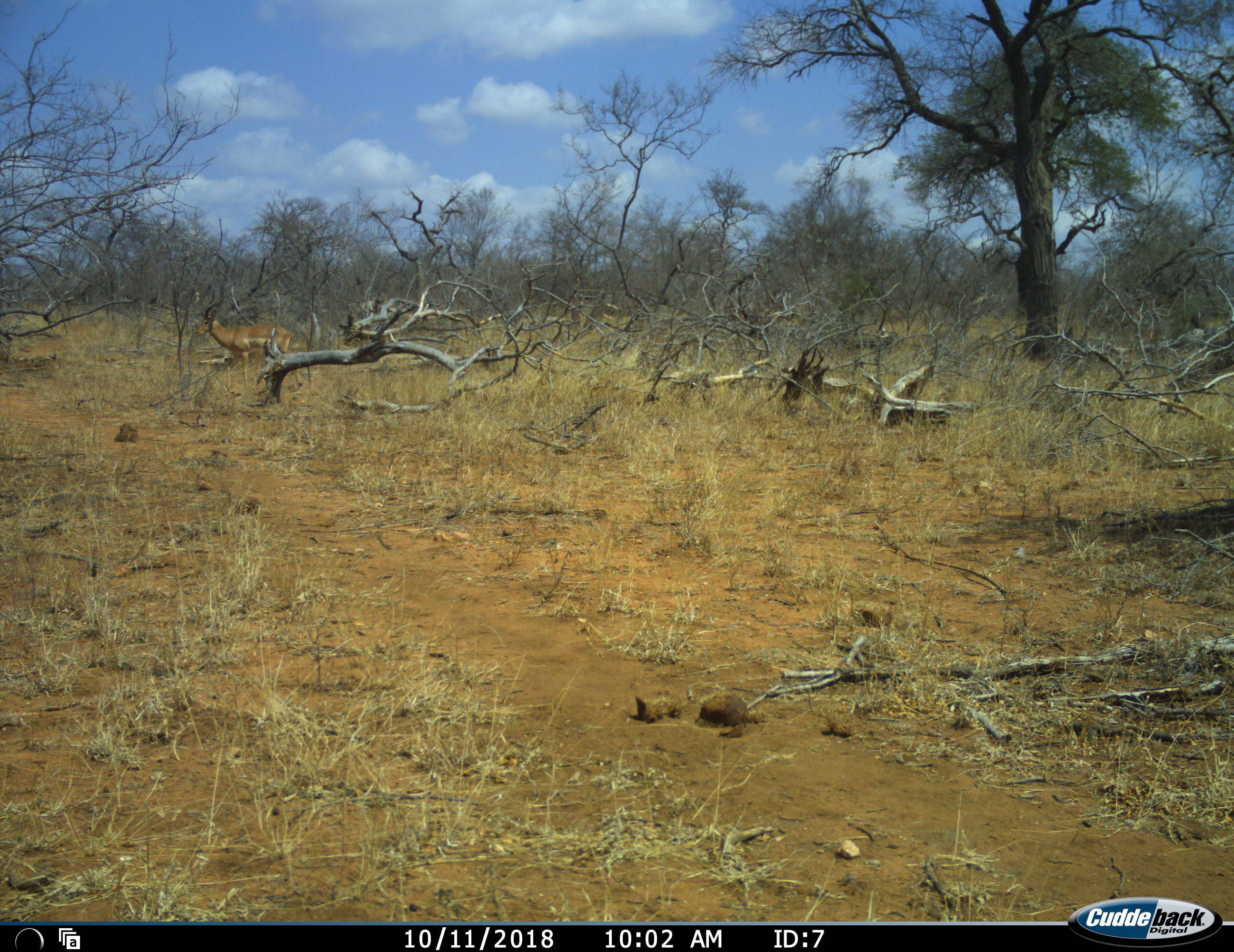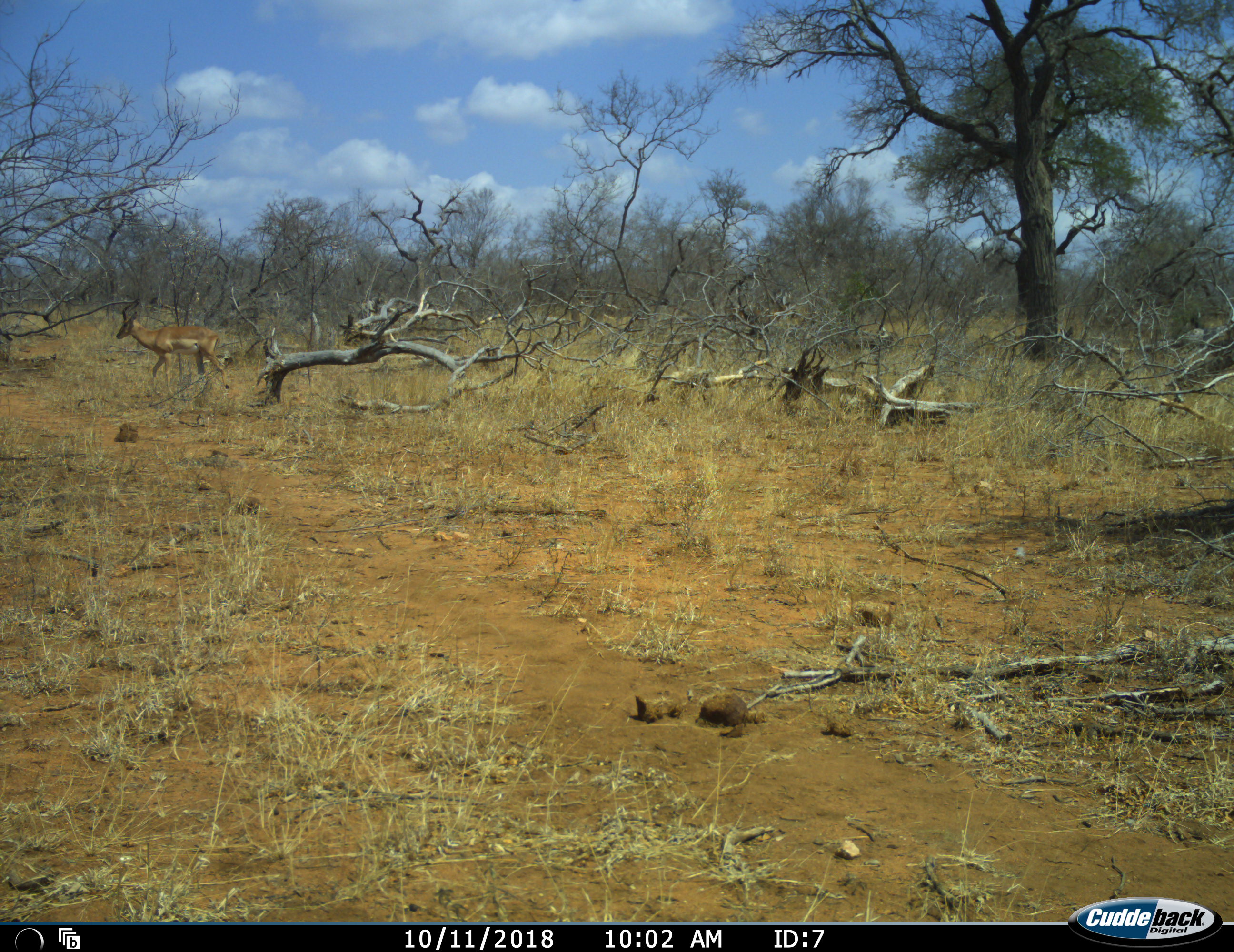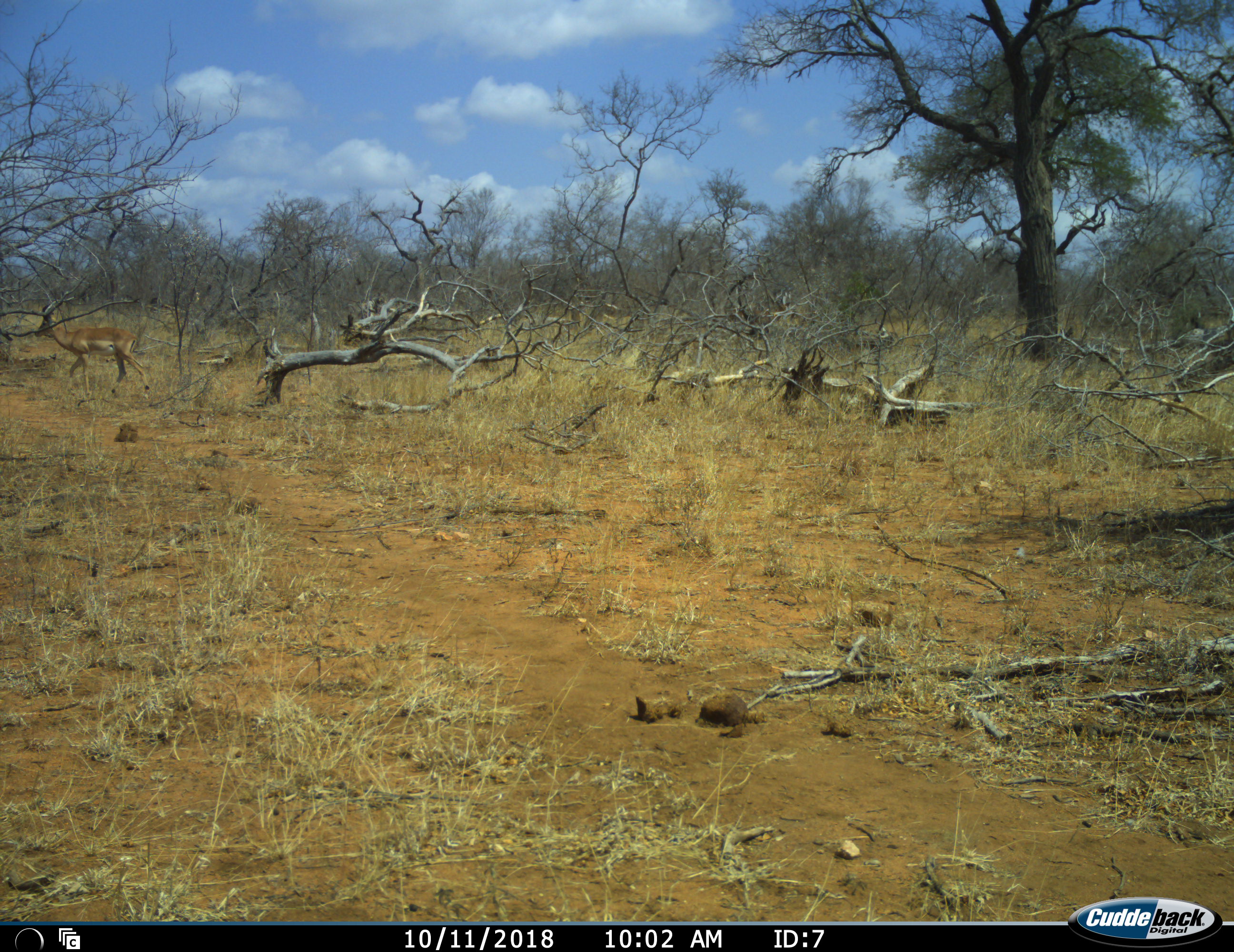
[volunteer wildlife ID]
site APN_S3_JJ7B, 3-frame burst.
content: unidentified animal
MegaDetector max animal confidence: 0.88